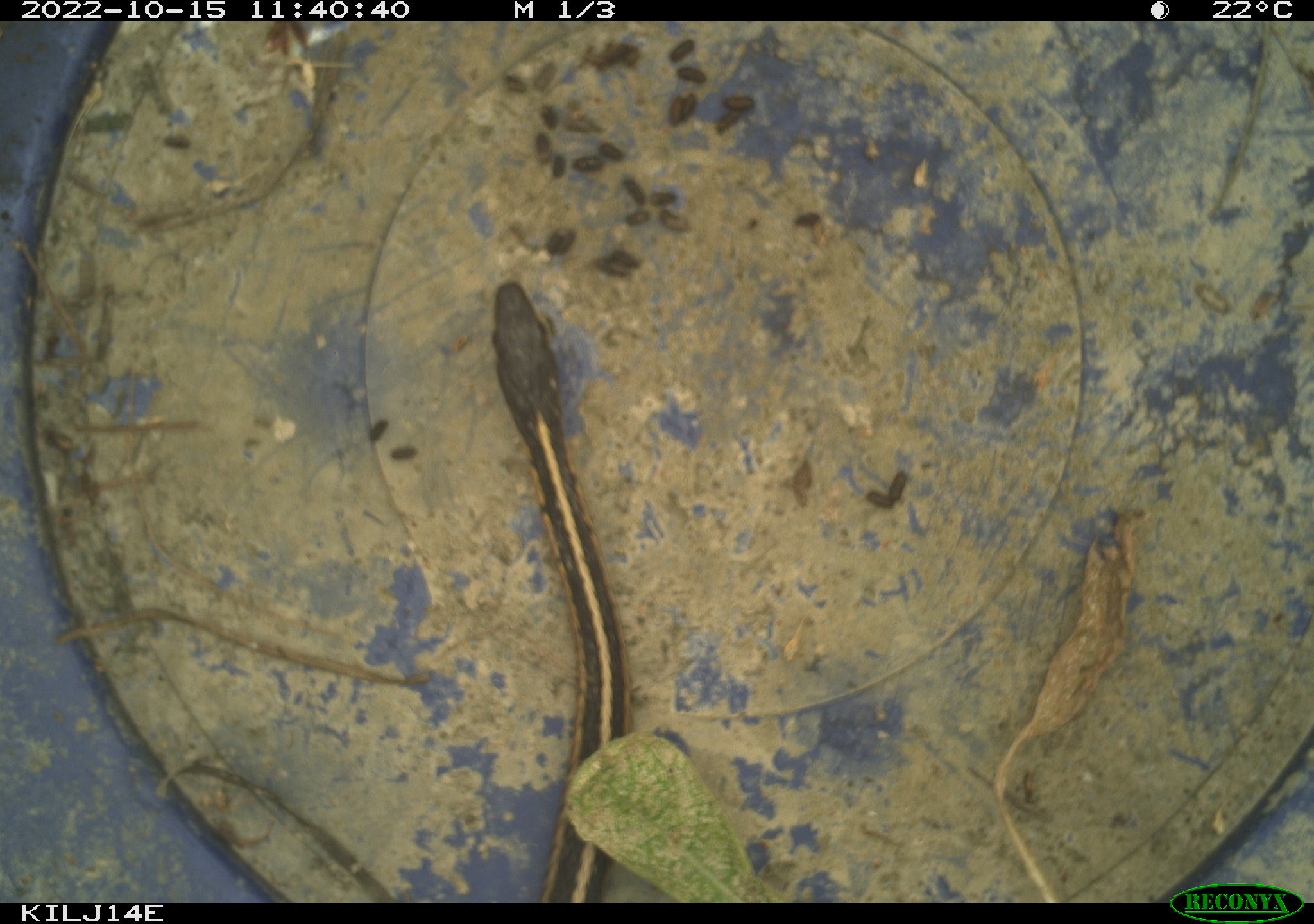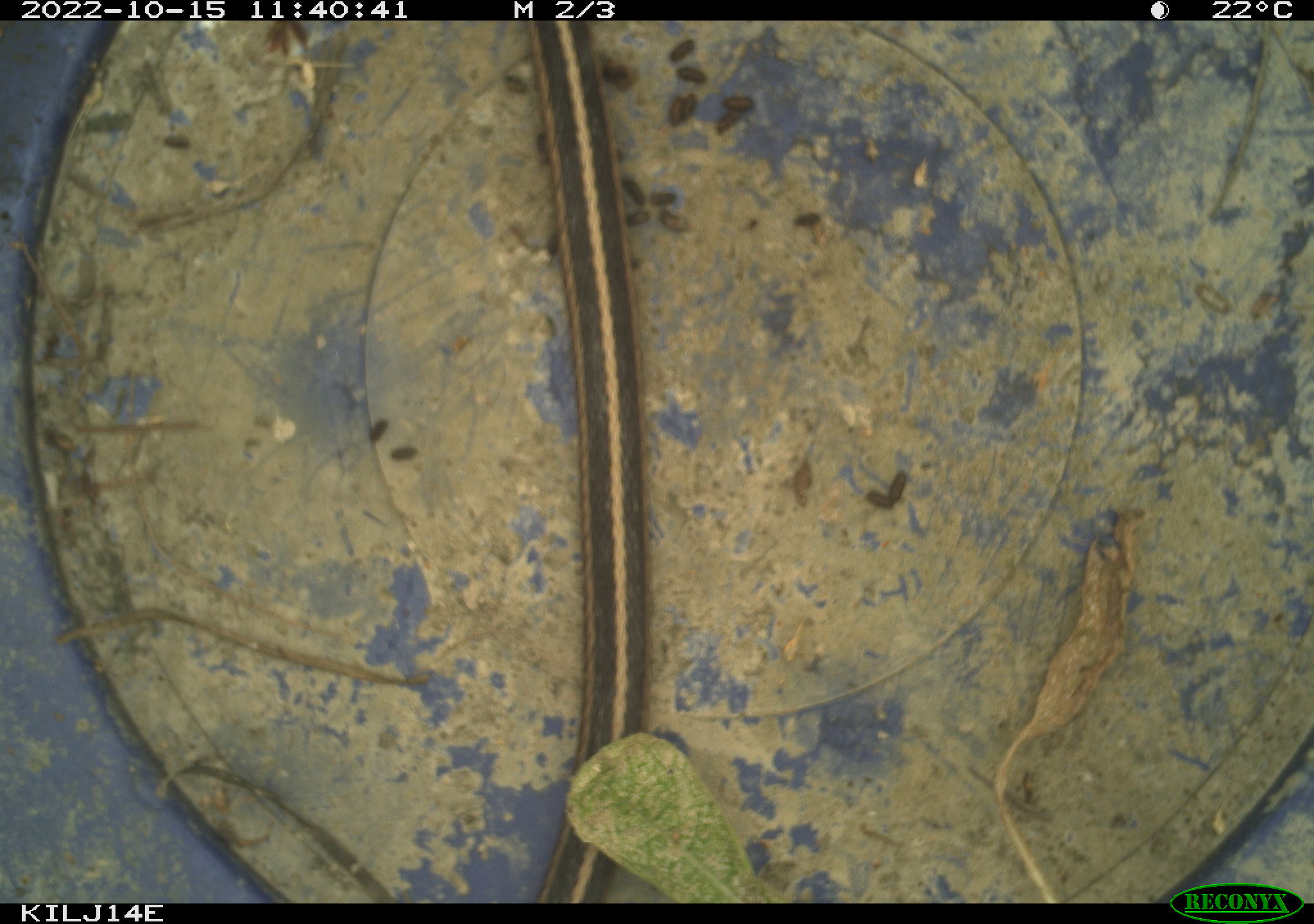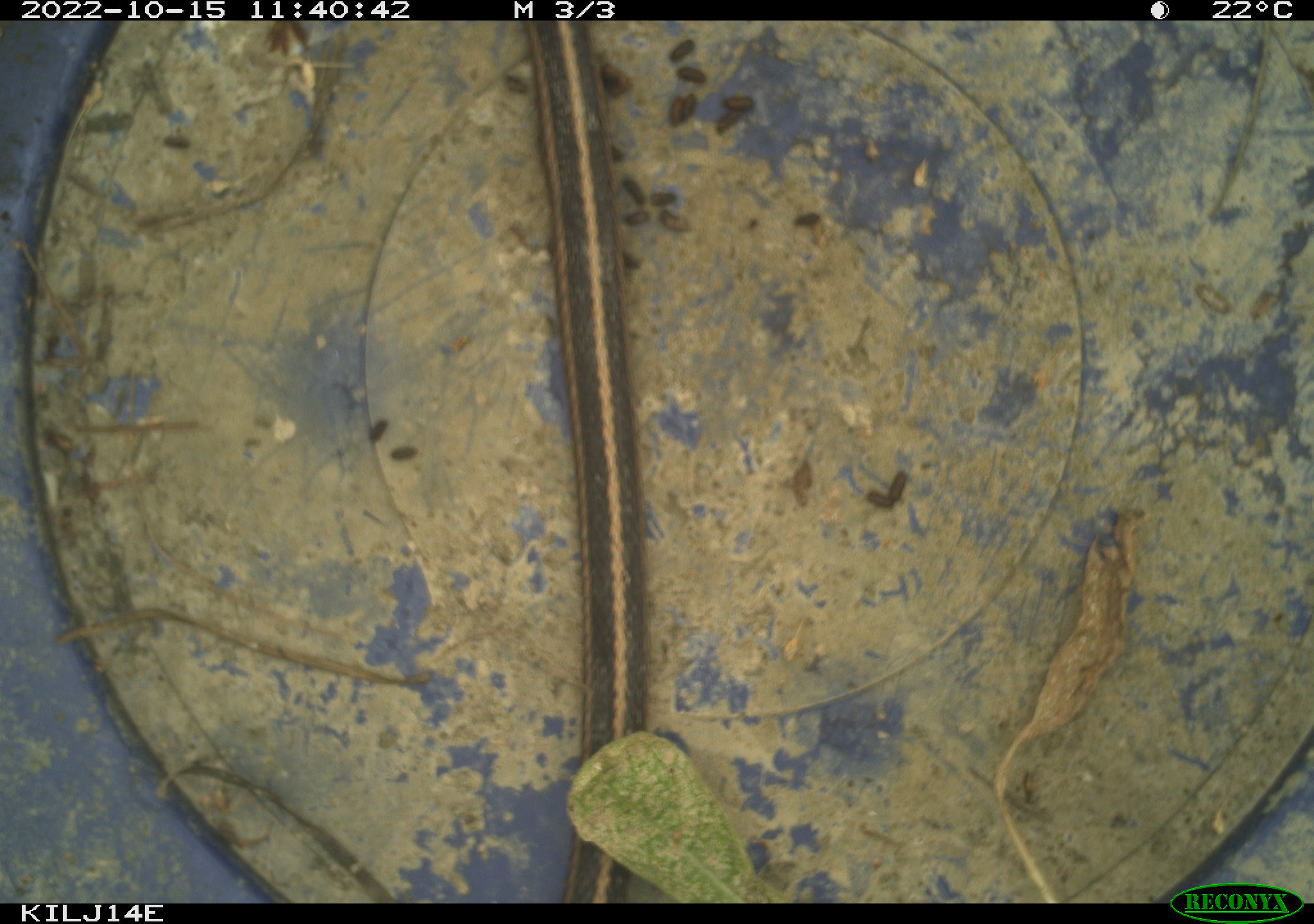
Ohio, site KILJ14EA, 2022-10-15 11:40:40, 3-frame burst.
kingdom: Animalia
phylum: Chordata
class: Reptilia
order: Squamata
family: Colubridae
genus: Thamnophis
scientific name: Thamnophis sirtalis sirtalis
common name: eastern gartersnake